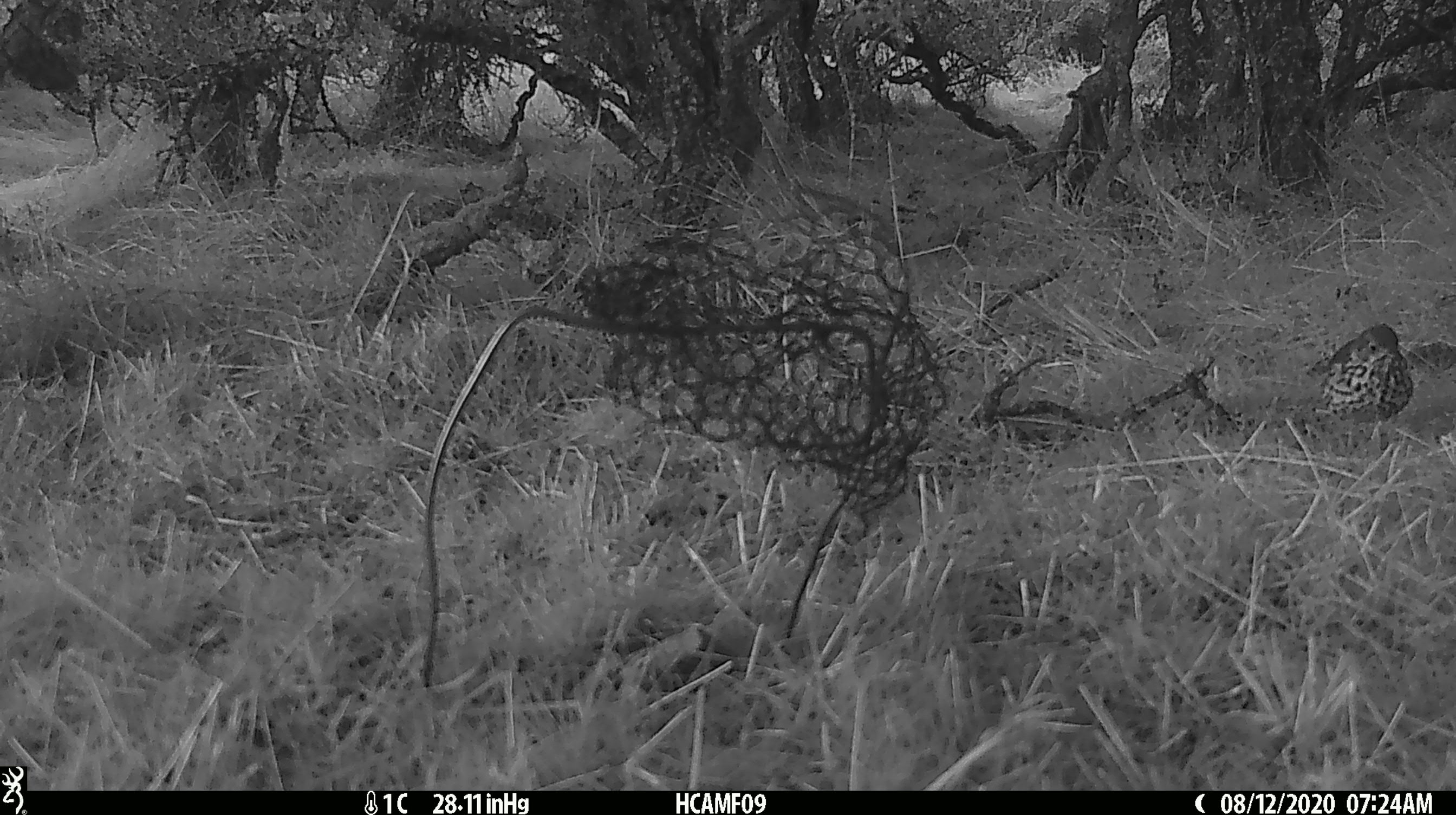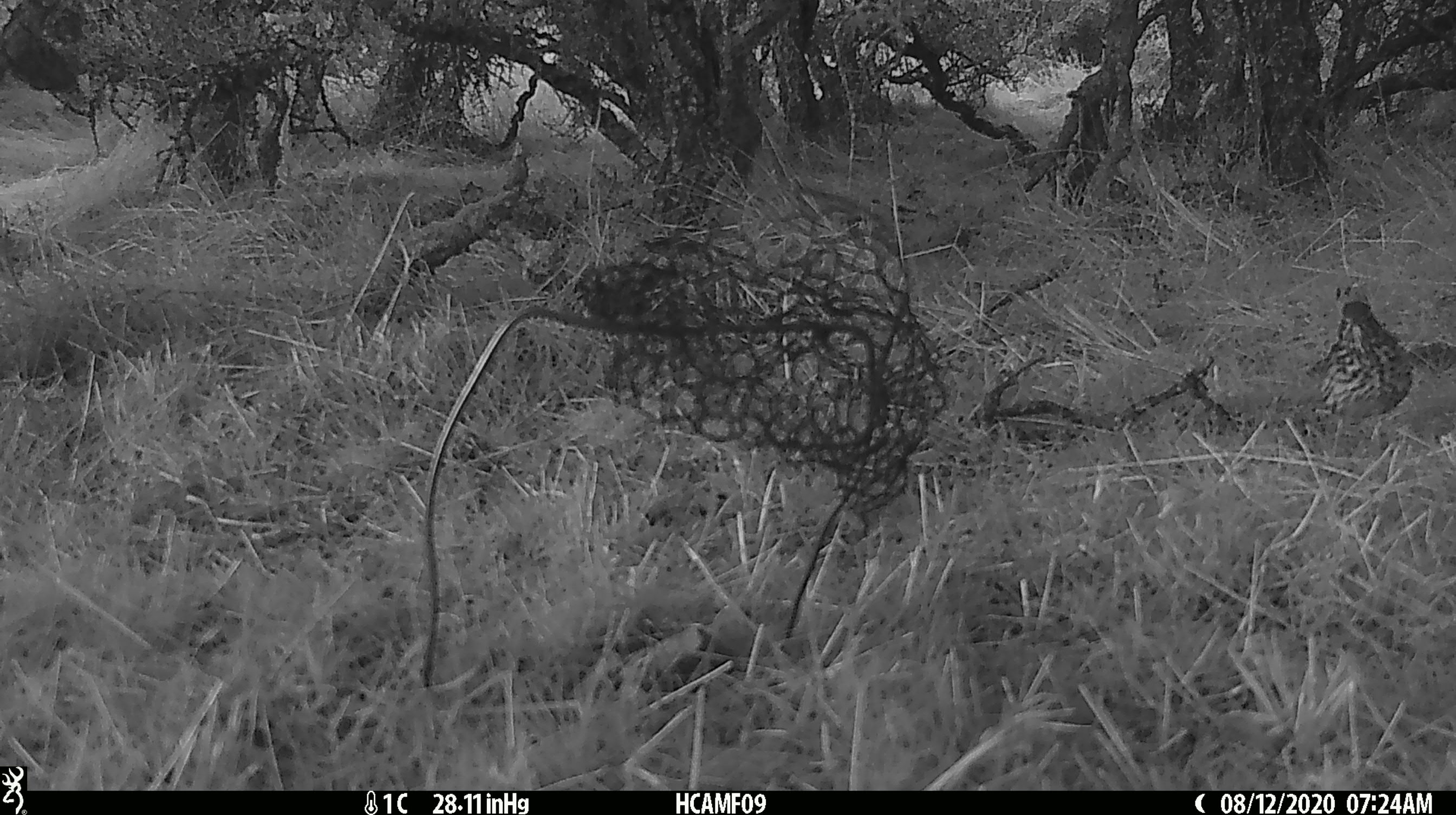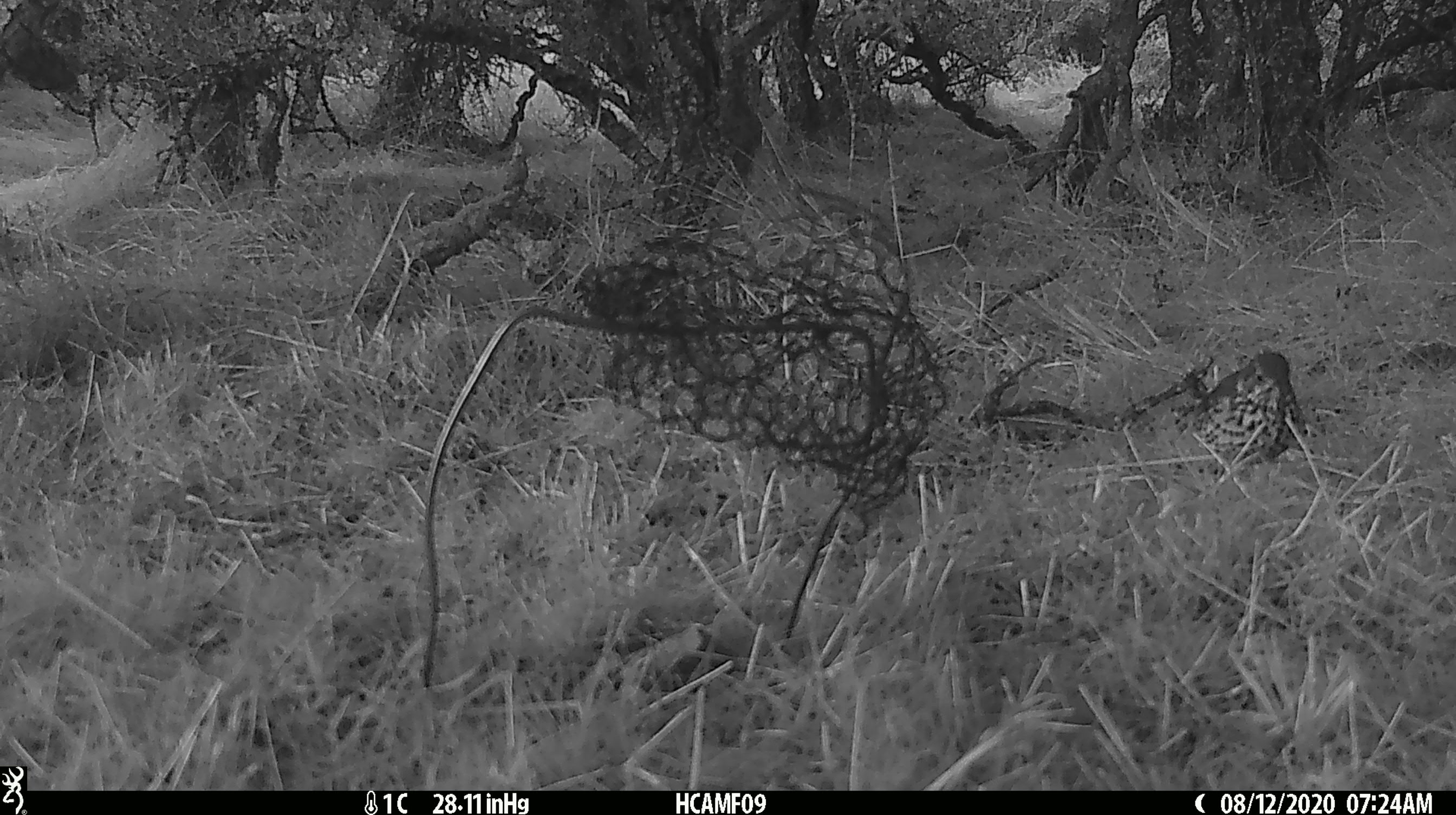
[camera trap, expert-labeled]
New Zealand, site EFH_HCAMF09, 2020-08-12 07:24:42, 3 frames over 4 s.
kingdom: Animalia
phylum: Chordata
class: Aves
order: Passeriformes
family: Turdidae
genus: Turdus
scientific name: Turdus philomelos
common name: song thrush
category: thrush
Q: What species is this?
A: Thrush (song thrush) (Turdus philomelos).